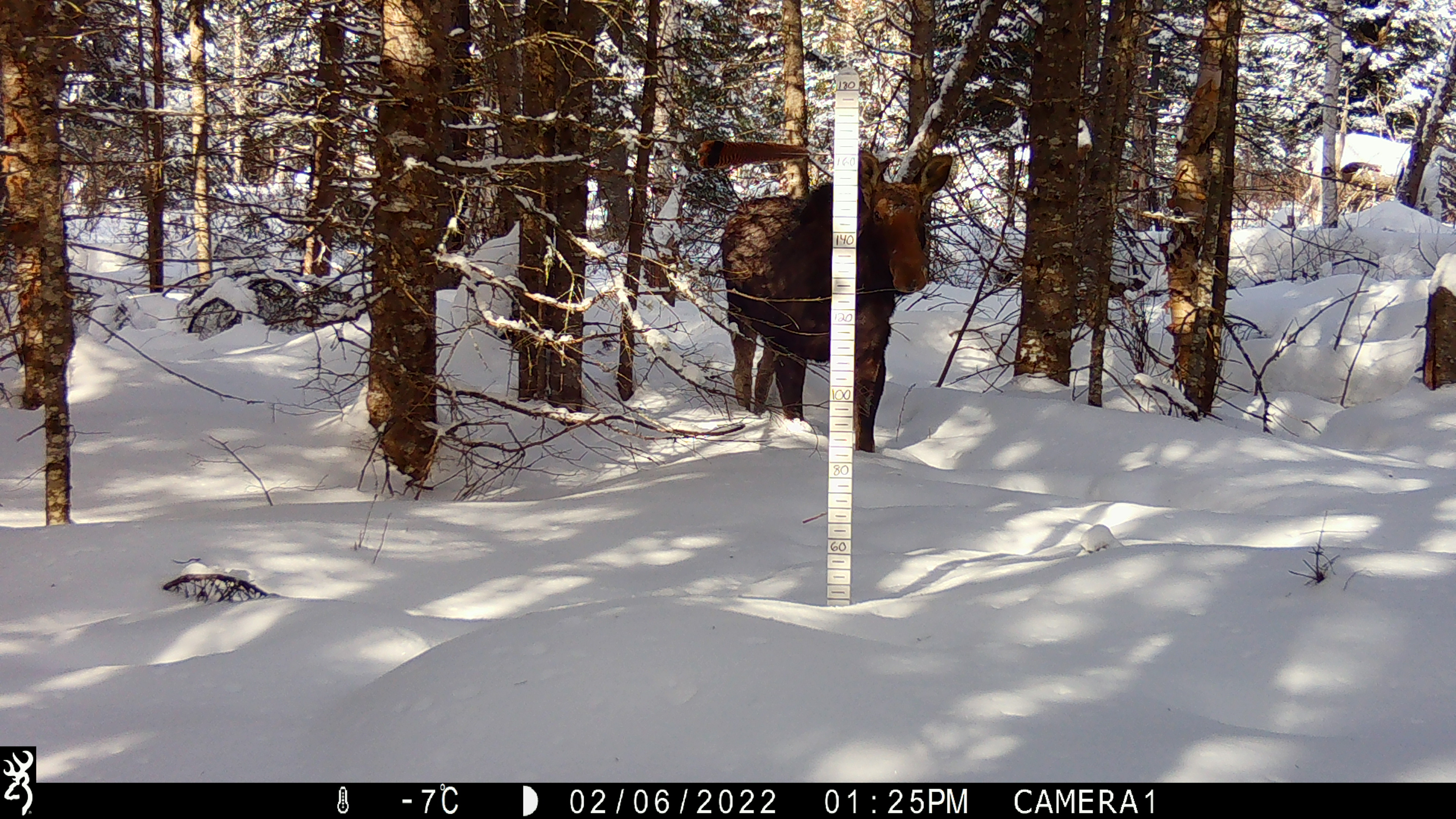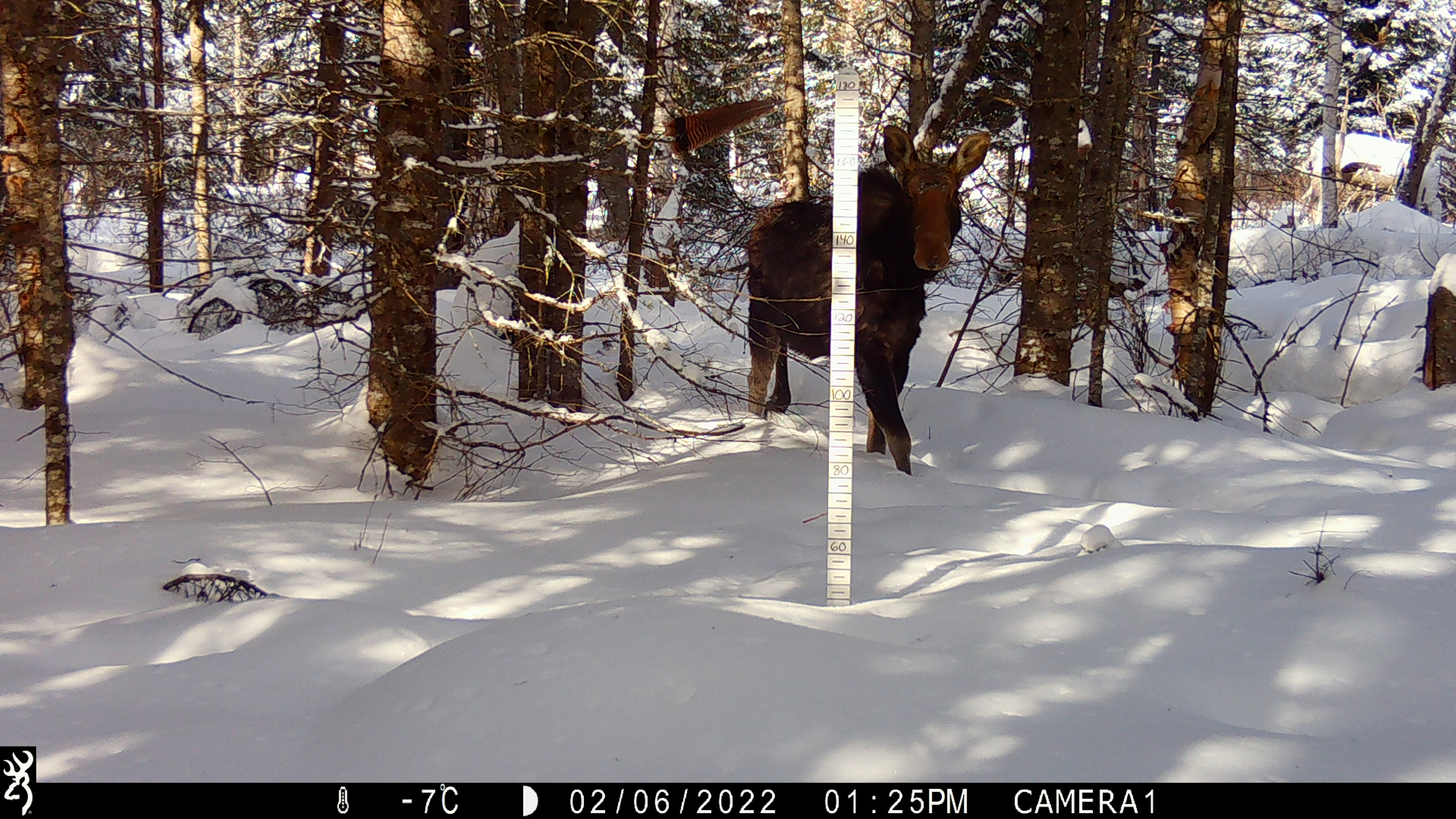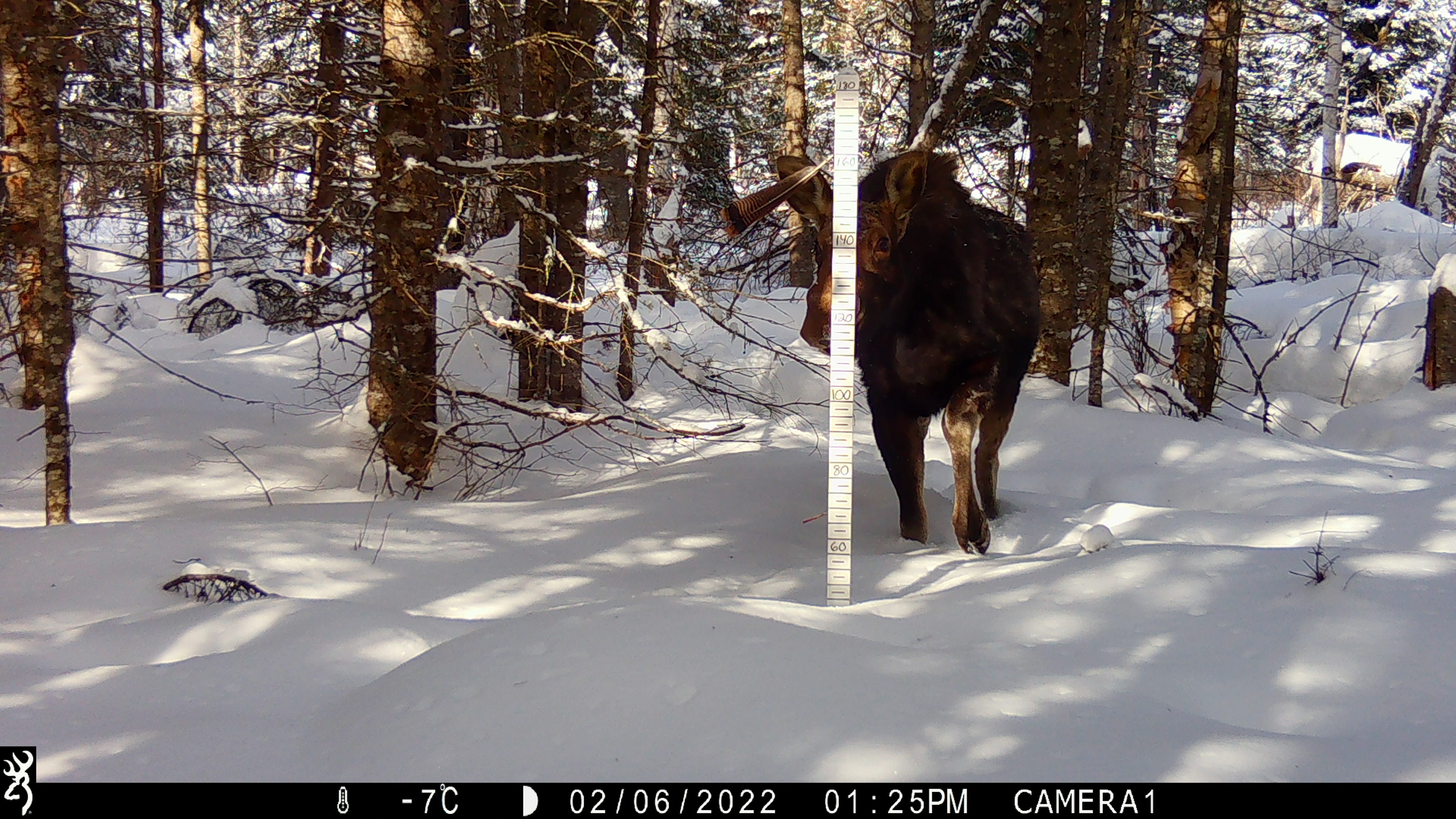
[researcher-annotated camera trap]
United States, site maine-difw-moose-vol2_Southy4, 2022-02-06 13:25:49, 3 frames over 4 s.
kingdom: Animalia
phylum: Chordata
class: Mammalia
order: Artiodactyla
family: Cervidae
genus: Alces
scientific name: Alces alces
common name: moose